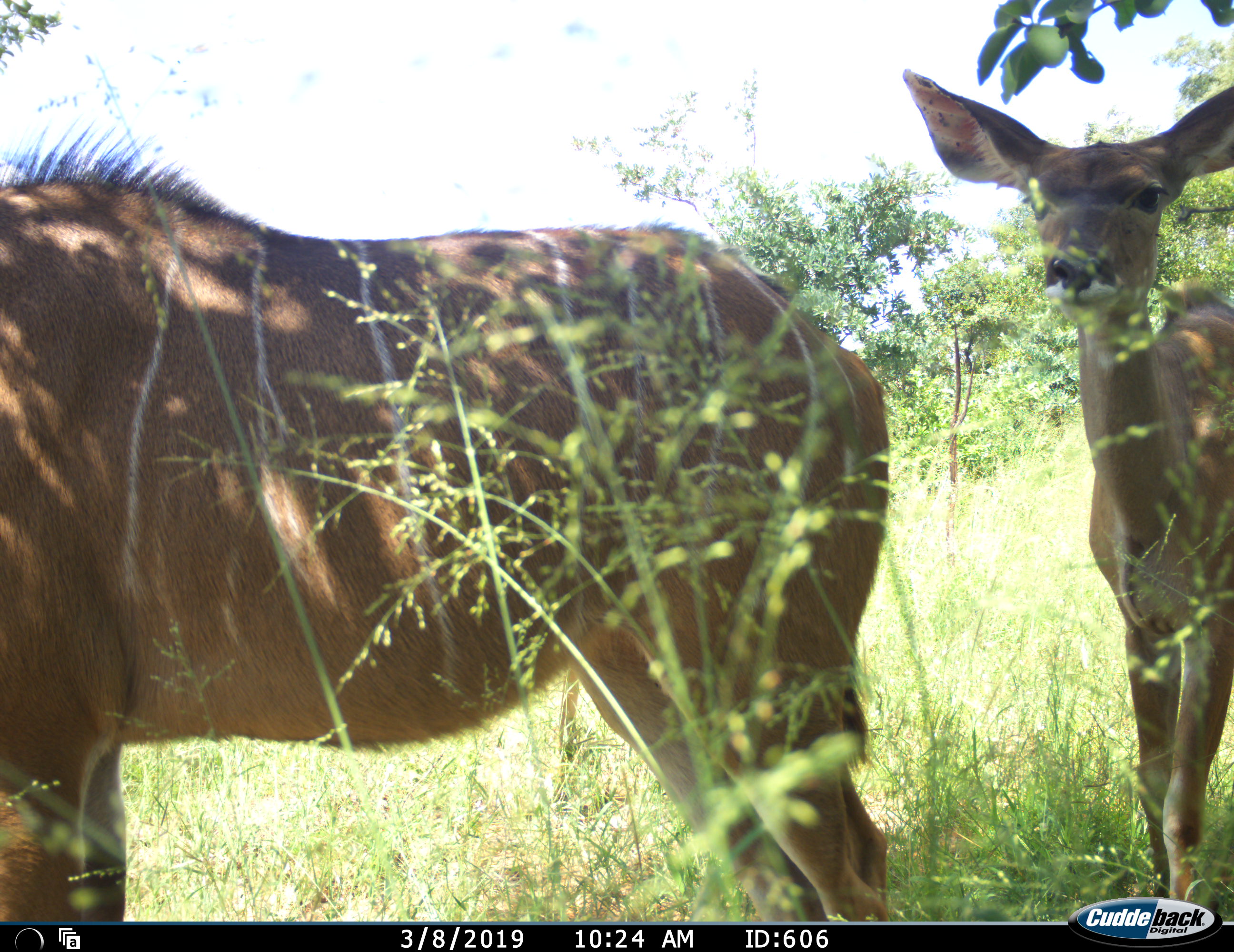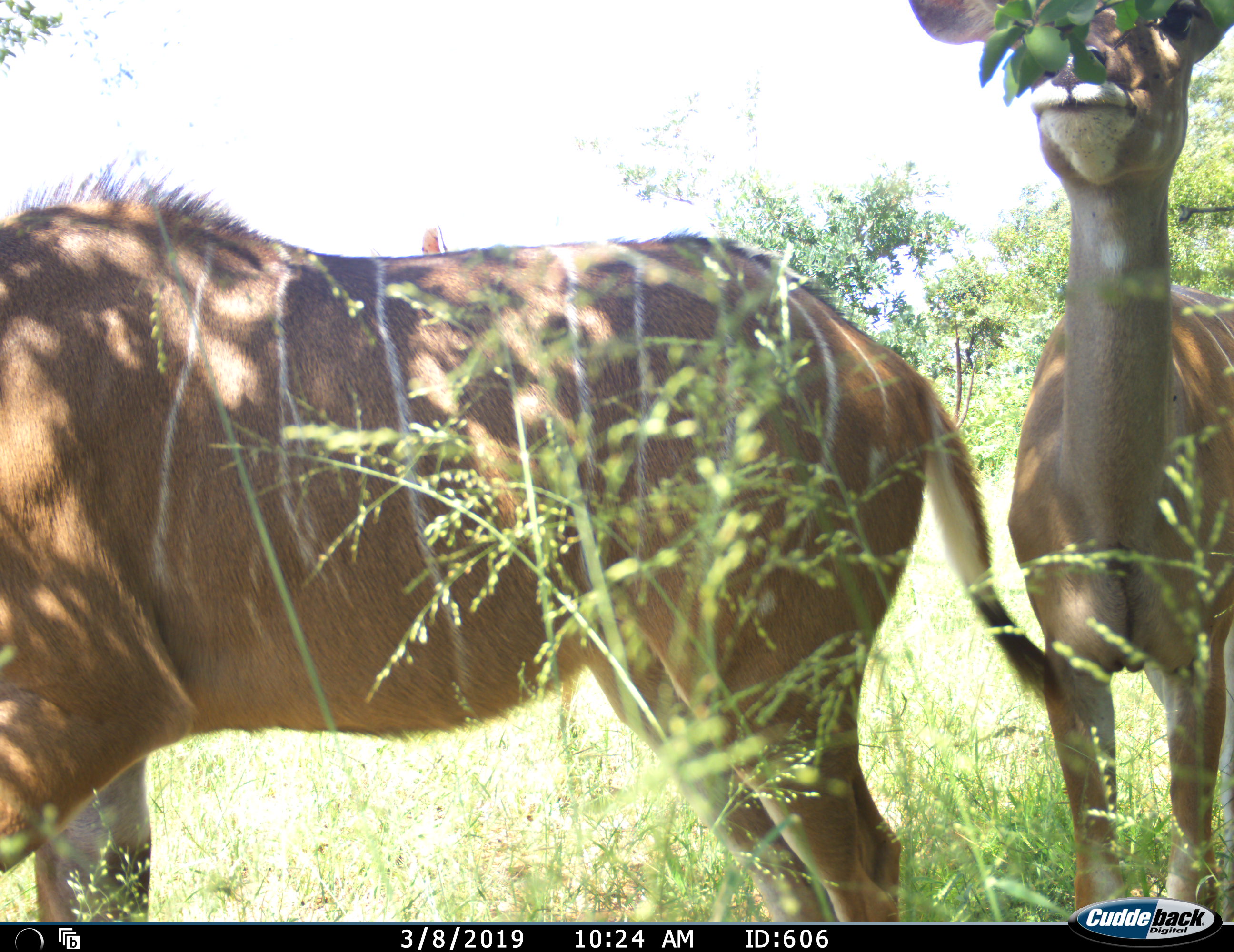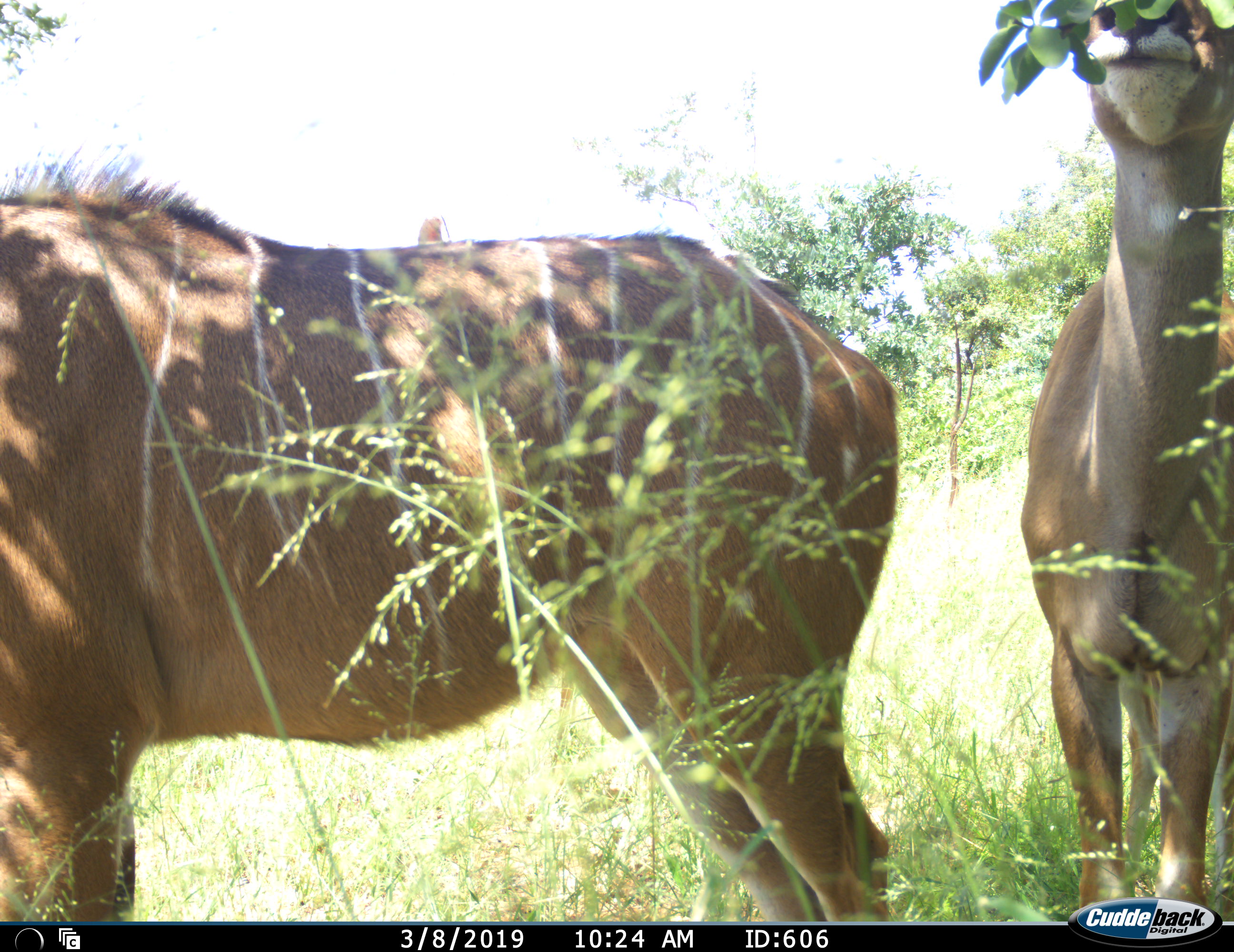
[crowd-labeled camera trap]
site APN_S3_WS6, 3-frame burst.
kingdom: Animalia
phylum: Chordata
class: Mammalia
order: Artiodactyla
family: Bovidae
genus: Tragelaphus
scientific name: Tragelaphus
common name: kudu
Kudu (Tragelaphus), count 2. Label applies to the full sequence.